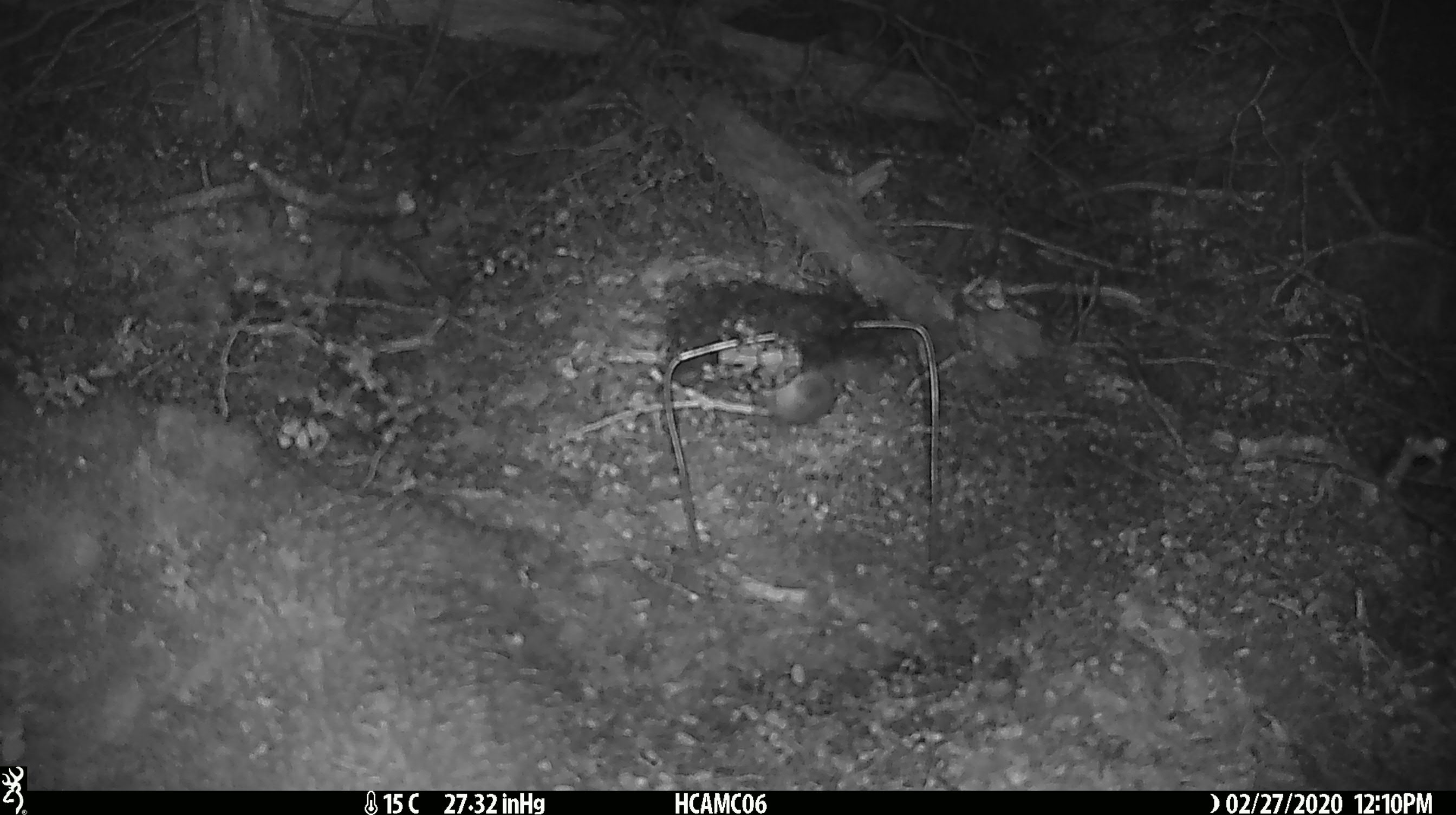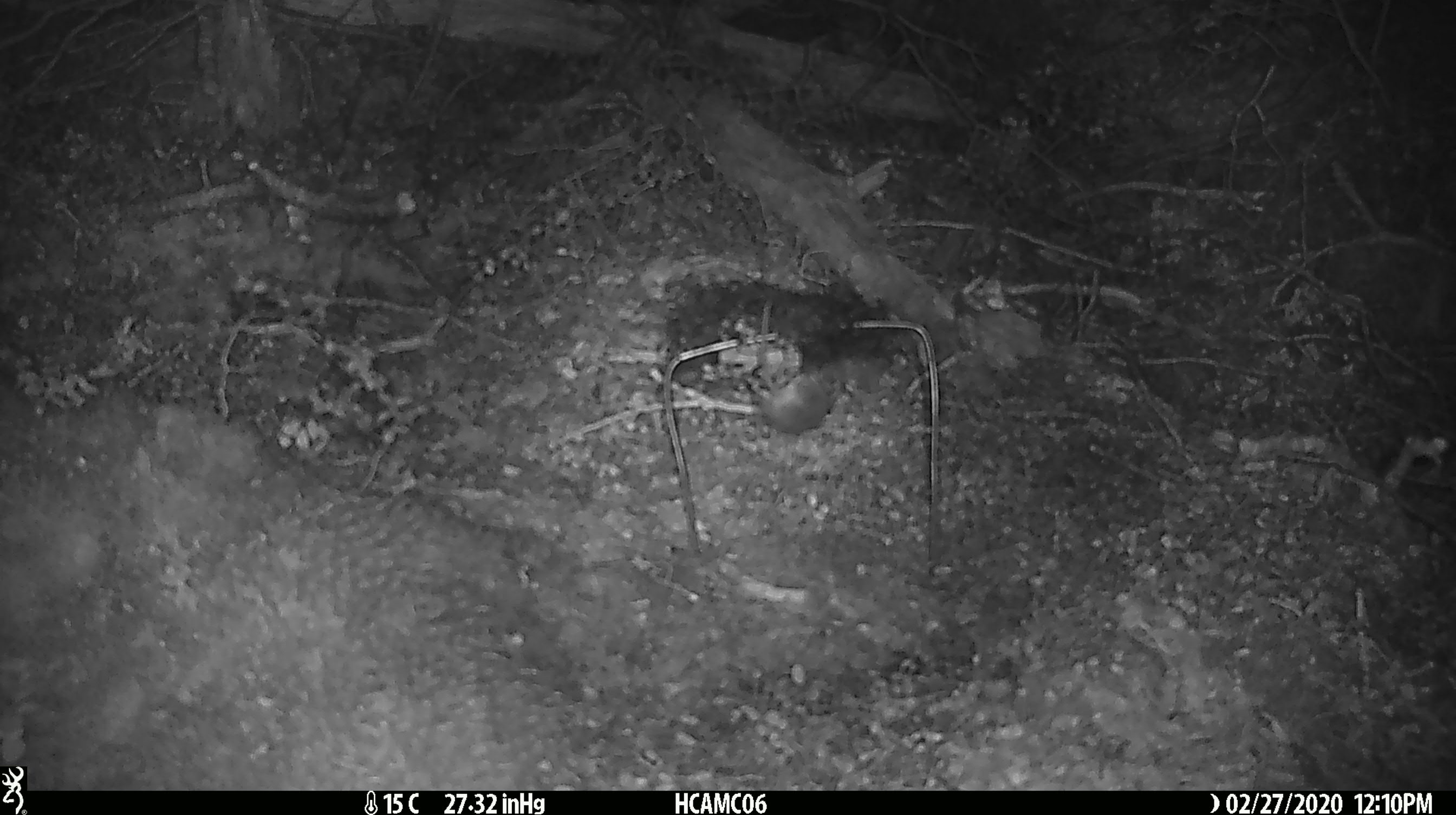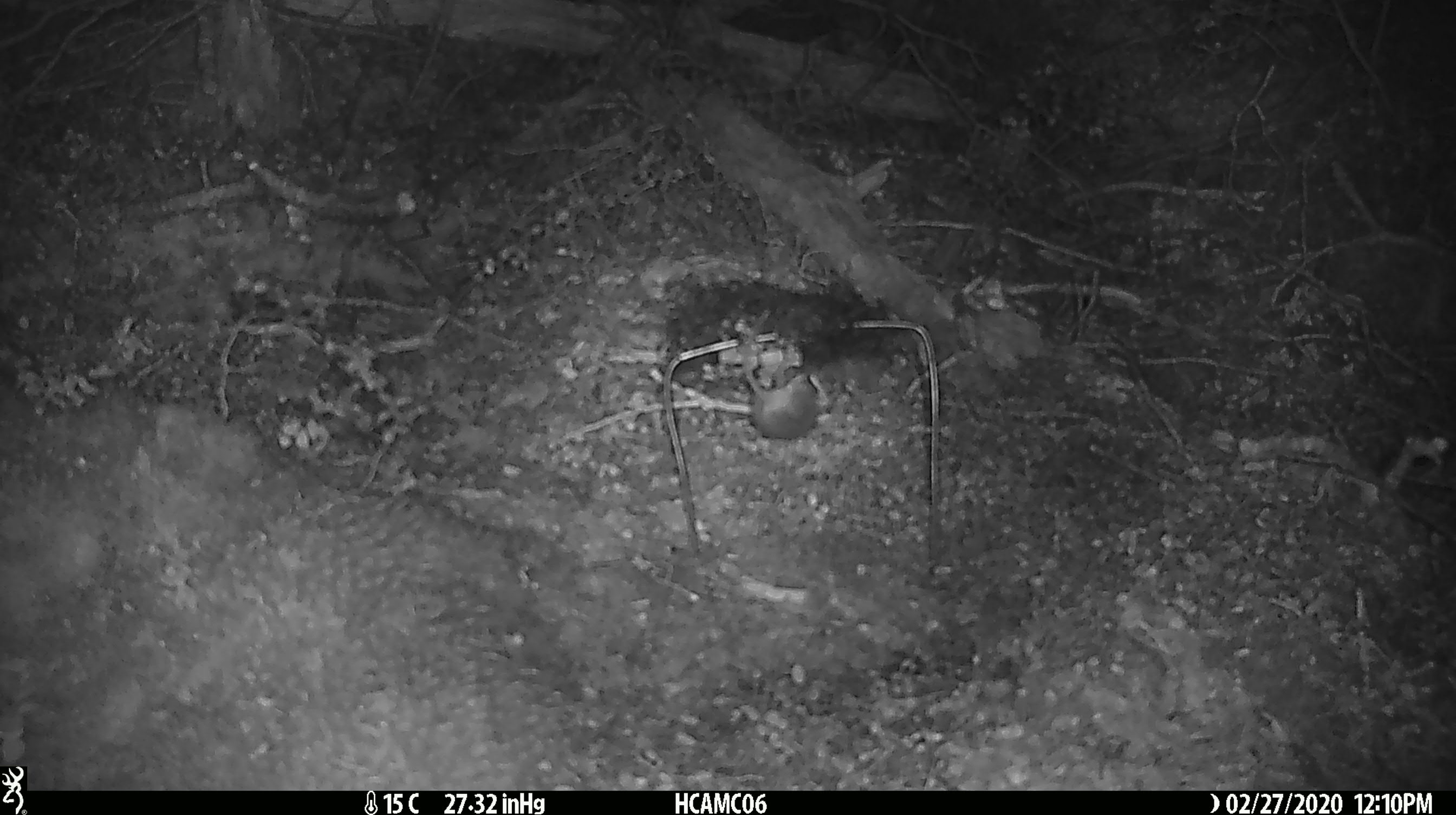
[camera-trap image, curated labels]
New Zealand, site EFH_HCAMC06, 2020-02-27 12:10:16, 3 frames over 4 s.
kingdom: Animalia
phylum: Chordata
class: Mammalia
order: Rodentia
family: Muridae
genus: Mus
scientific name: Mus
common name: mouse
Mouse (Mus).